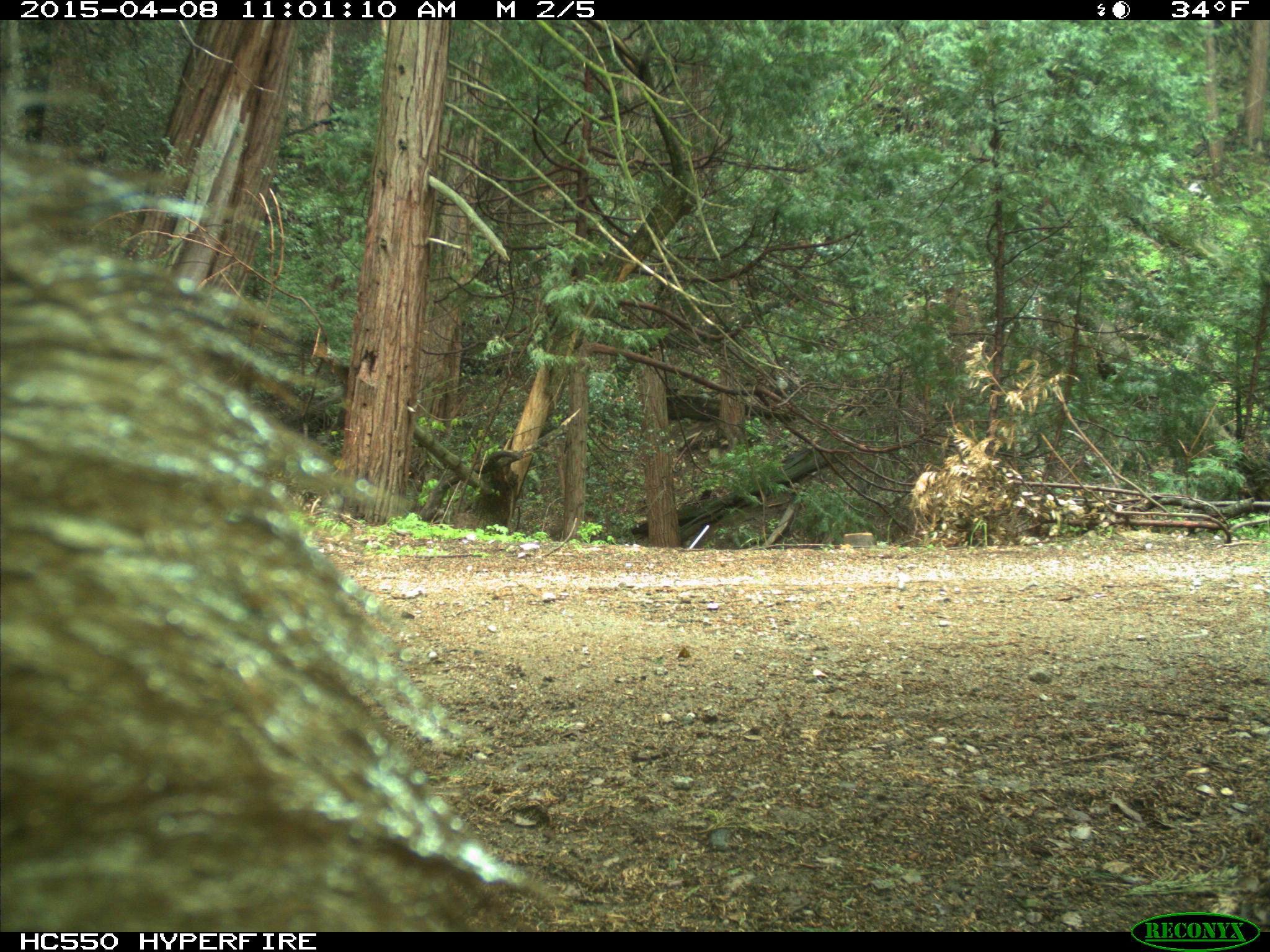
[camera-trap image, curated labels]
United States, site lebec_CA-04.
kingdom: Animalia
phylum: Chordata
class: Mammalia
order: Carnivora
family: Ursidae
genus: Ursus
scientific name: Ursus americanus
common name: american black bear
Ursus americanus (american black bear).